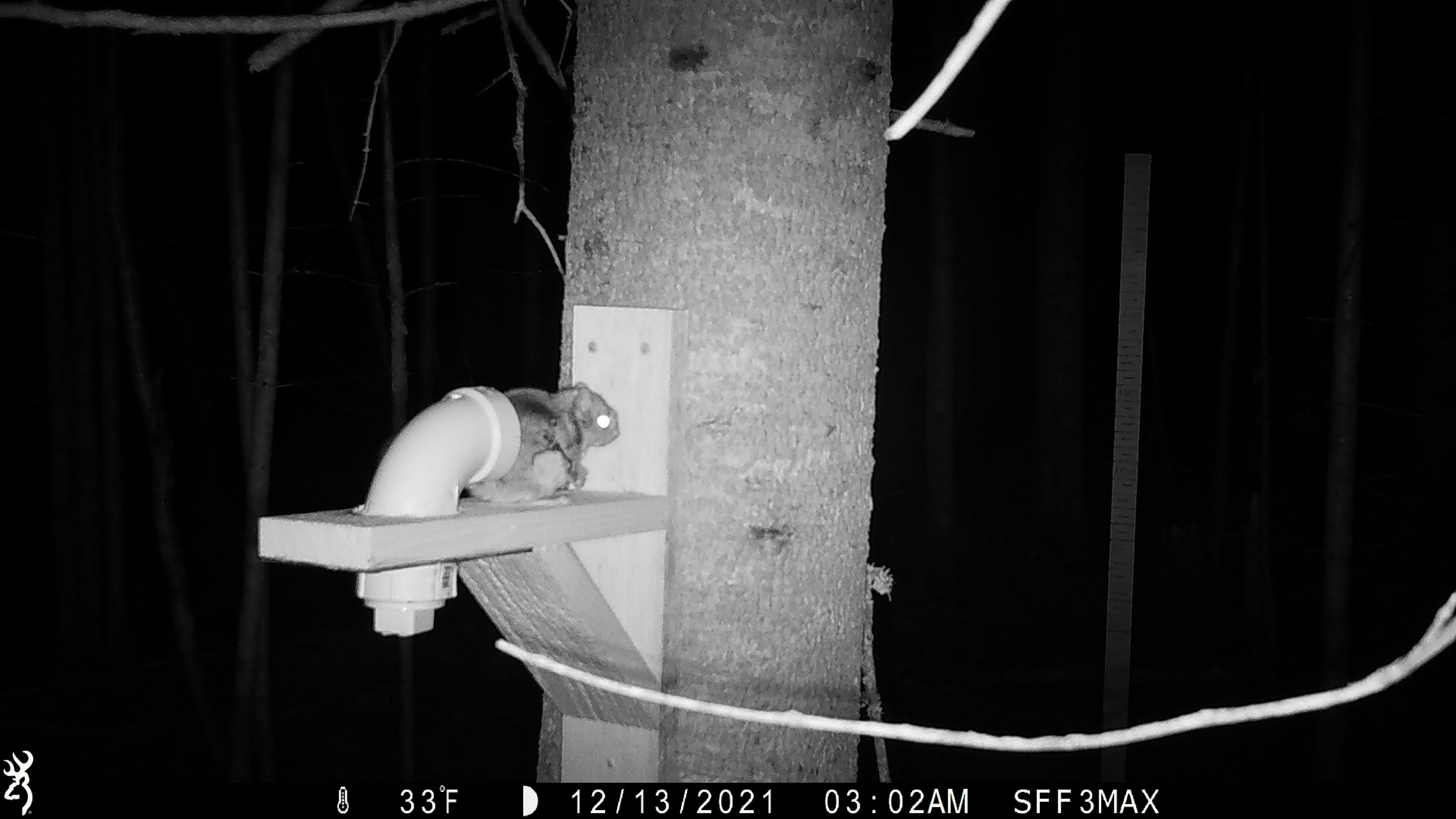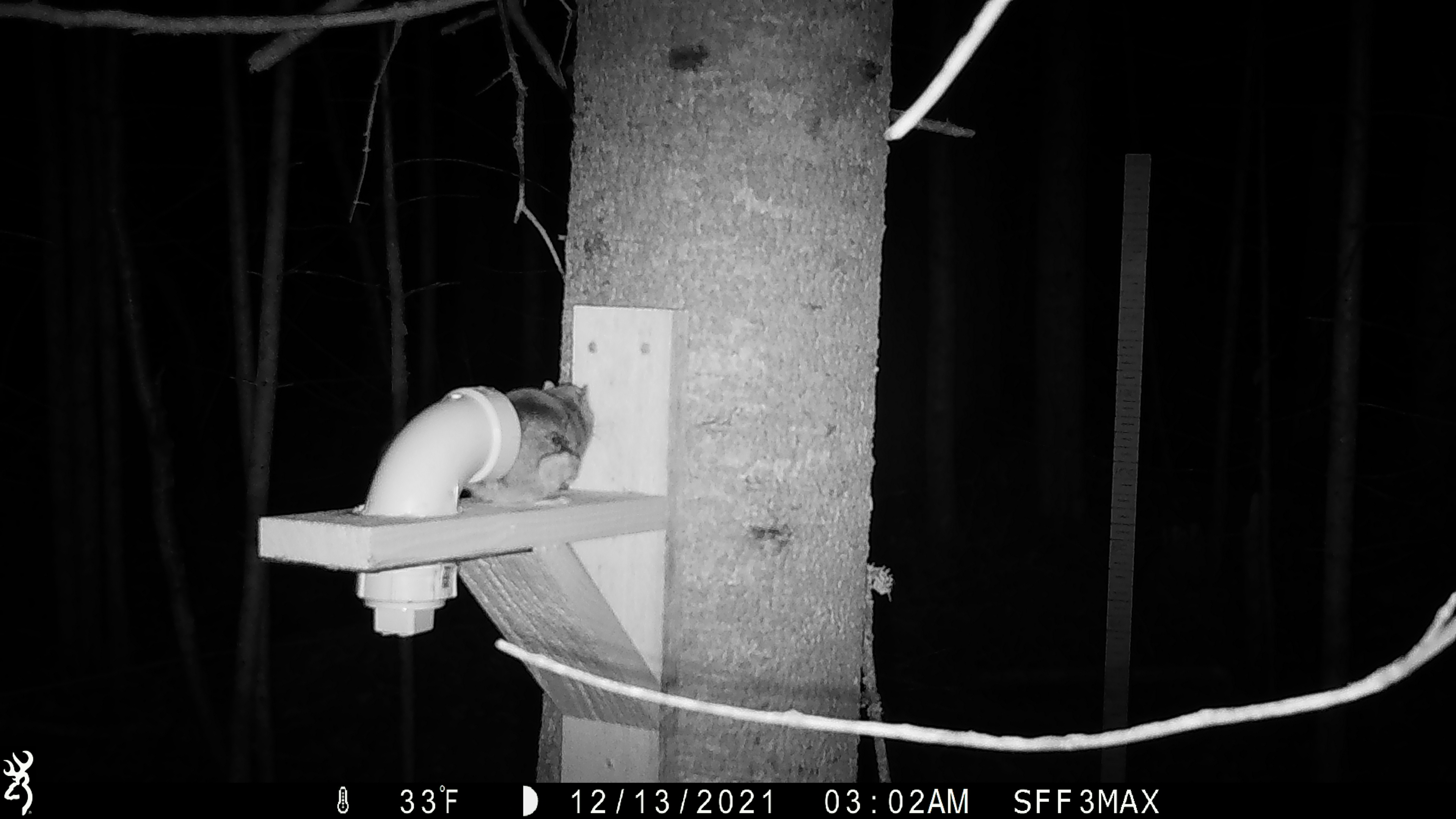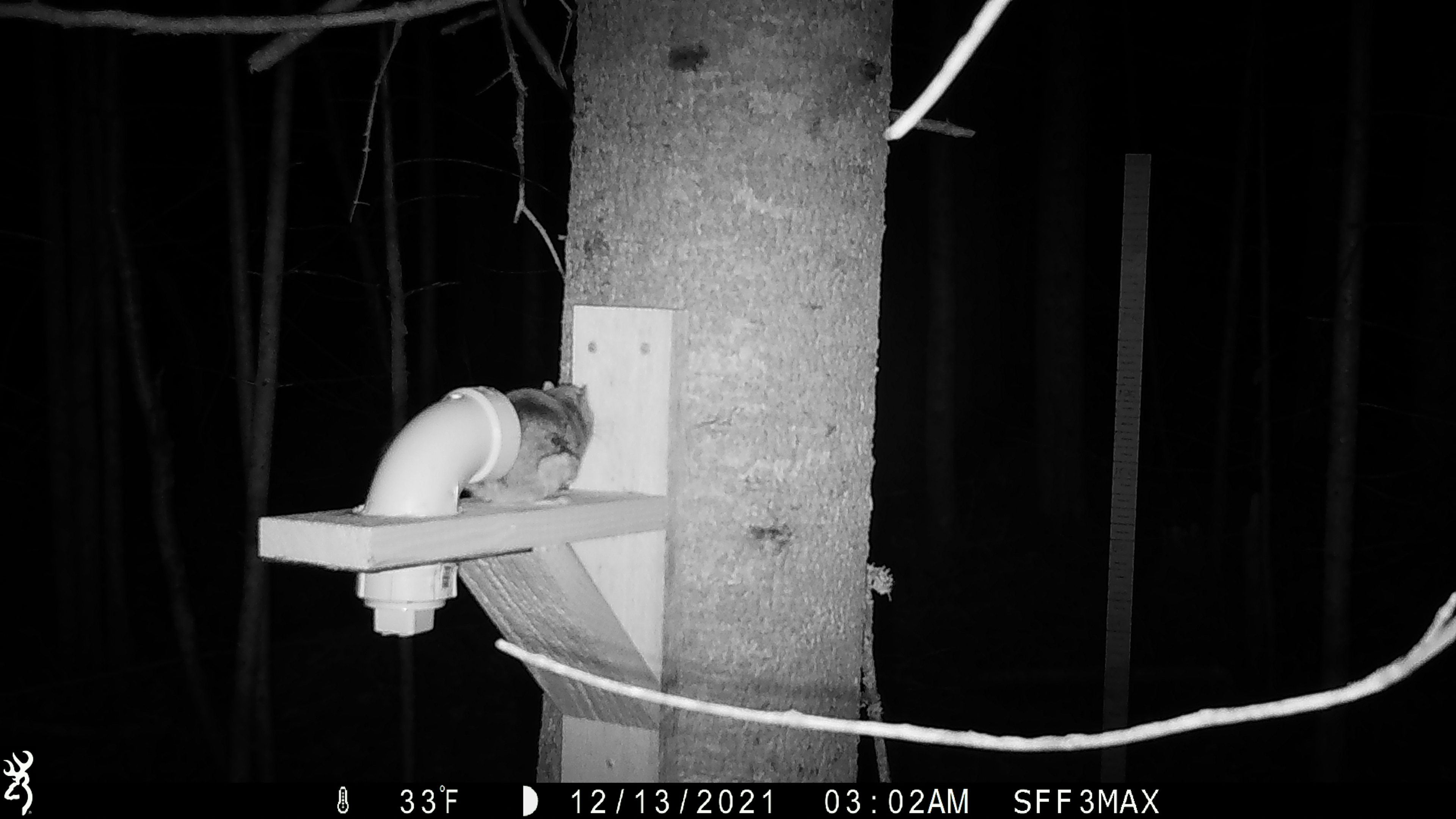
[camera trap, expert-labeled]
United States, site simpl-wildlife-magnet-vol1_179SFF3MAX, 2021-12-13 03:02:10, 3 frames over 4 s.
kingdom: Animalia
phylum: Chordata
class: Mammalia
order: Rodentia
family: Sciuridae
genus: Glaucomys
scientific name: Glaucomys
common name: flying squirrel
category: flying squirrel sp.